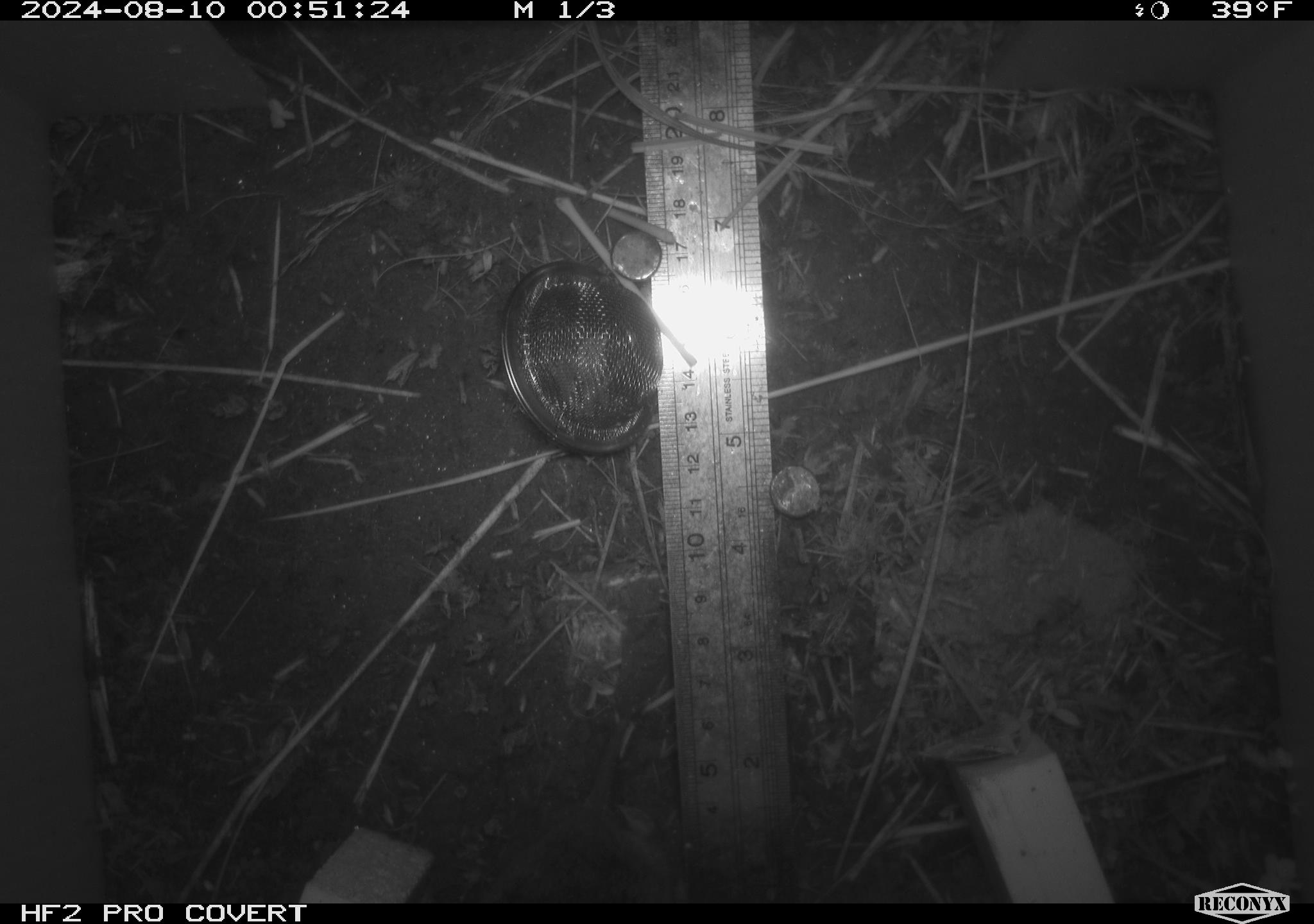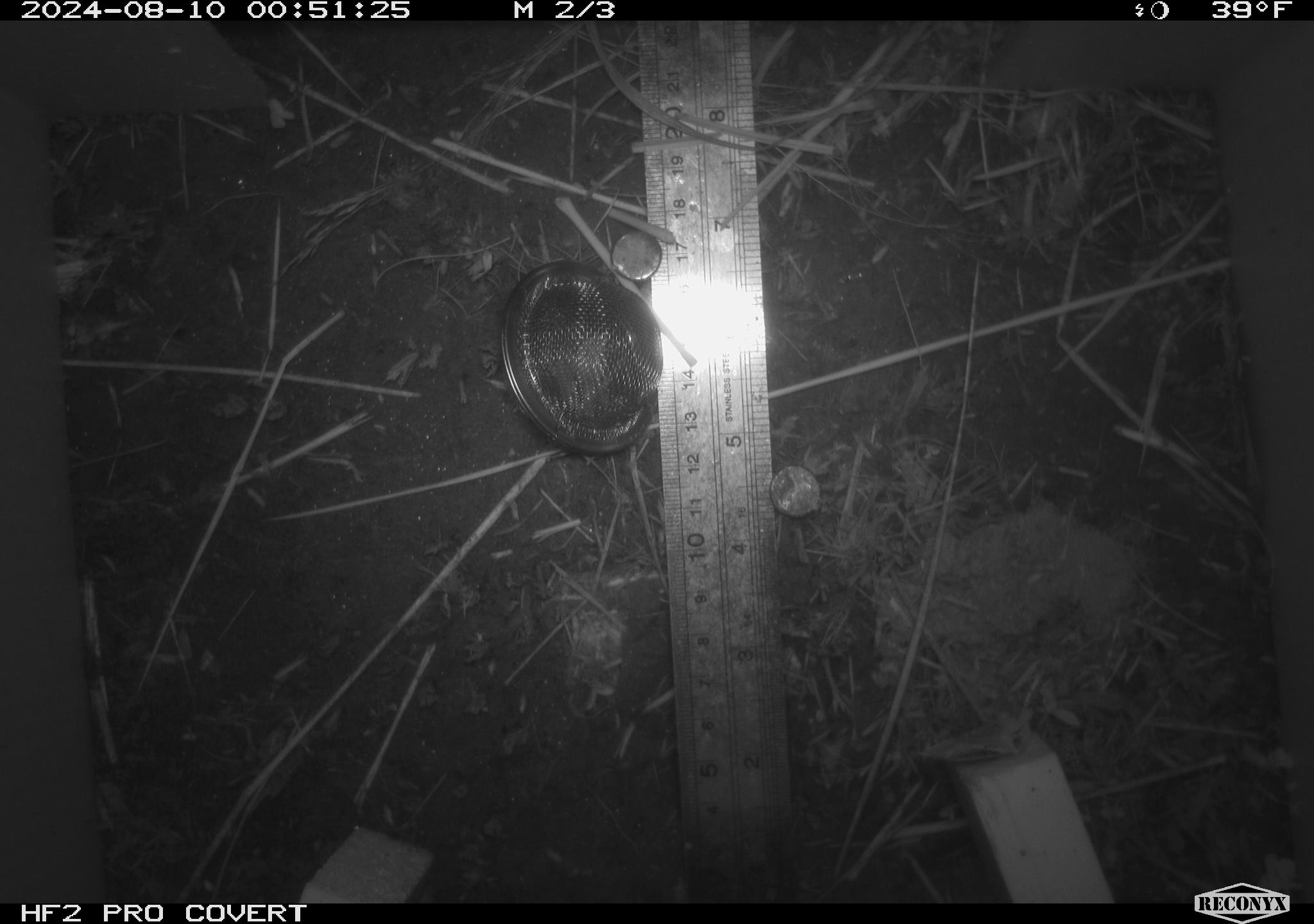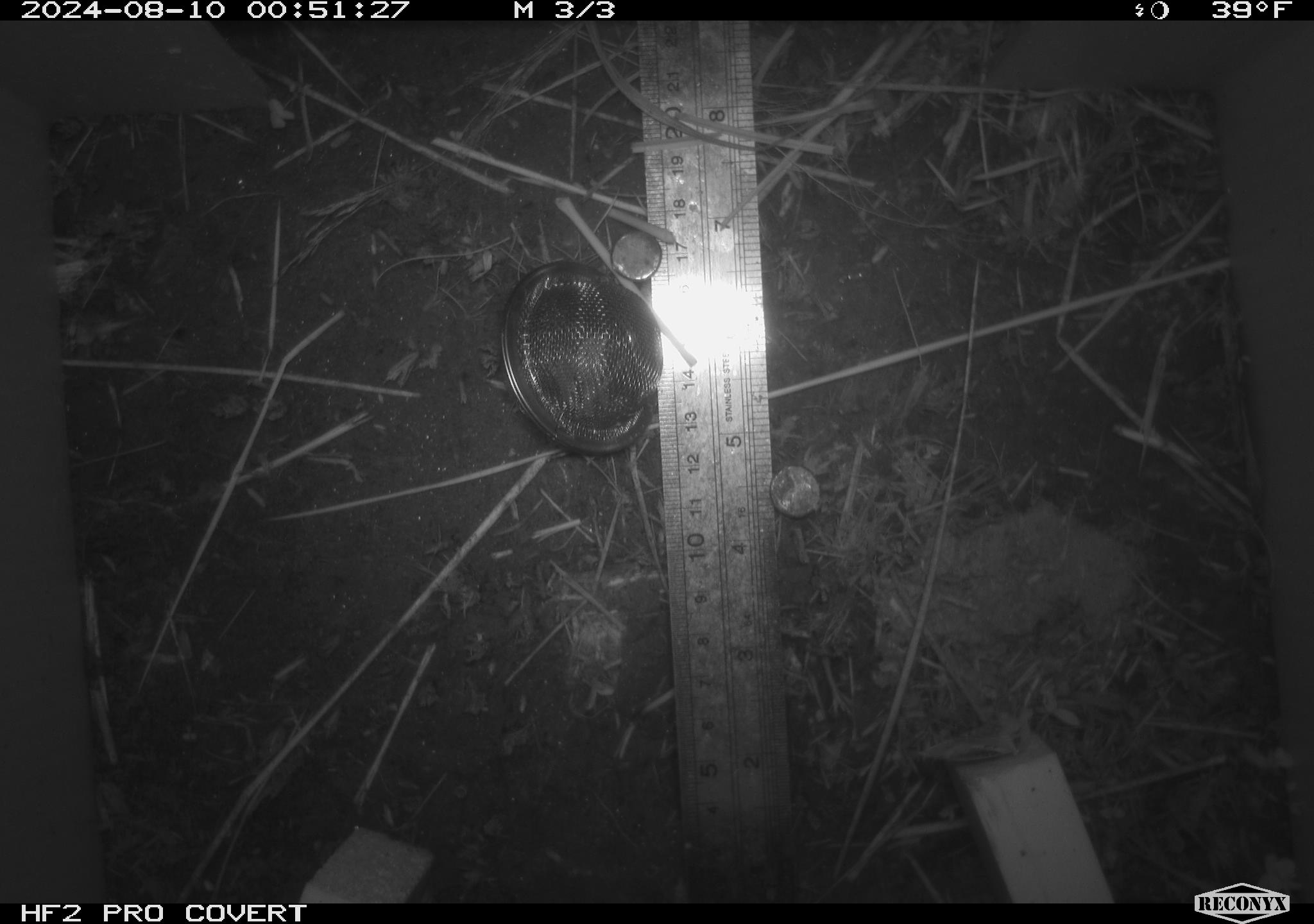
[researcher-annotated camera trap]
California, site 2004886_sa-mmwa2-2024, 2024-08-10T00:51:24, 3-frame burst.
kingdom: Animalia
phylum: Chordata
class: Mammalia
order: Rodentia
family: Cricetidae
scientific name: Arvicolinae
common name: voles, lemmings, and muskrats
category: arvicolinae subfamily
Arvicolinae subfamily (voles, lemmings, and muskrats) (Arvicolinae).